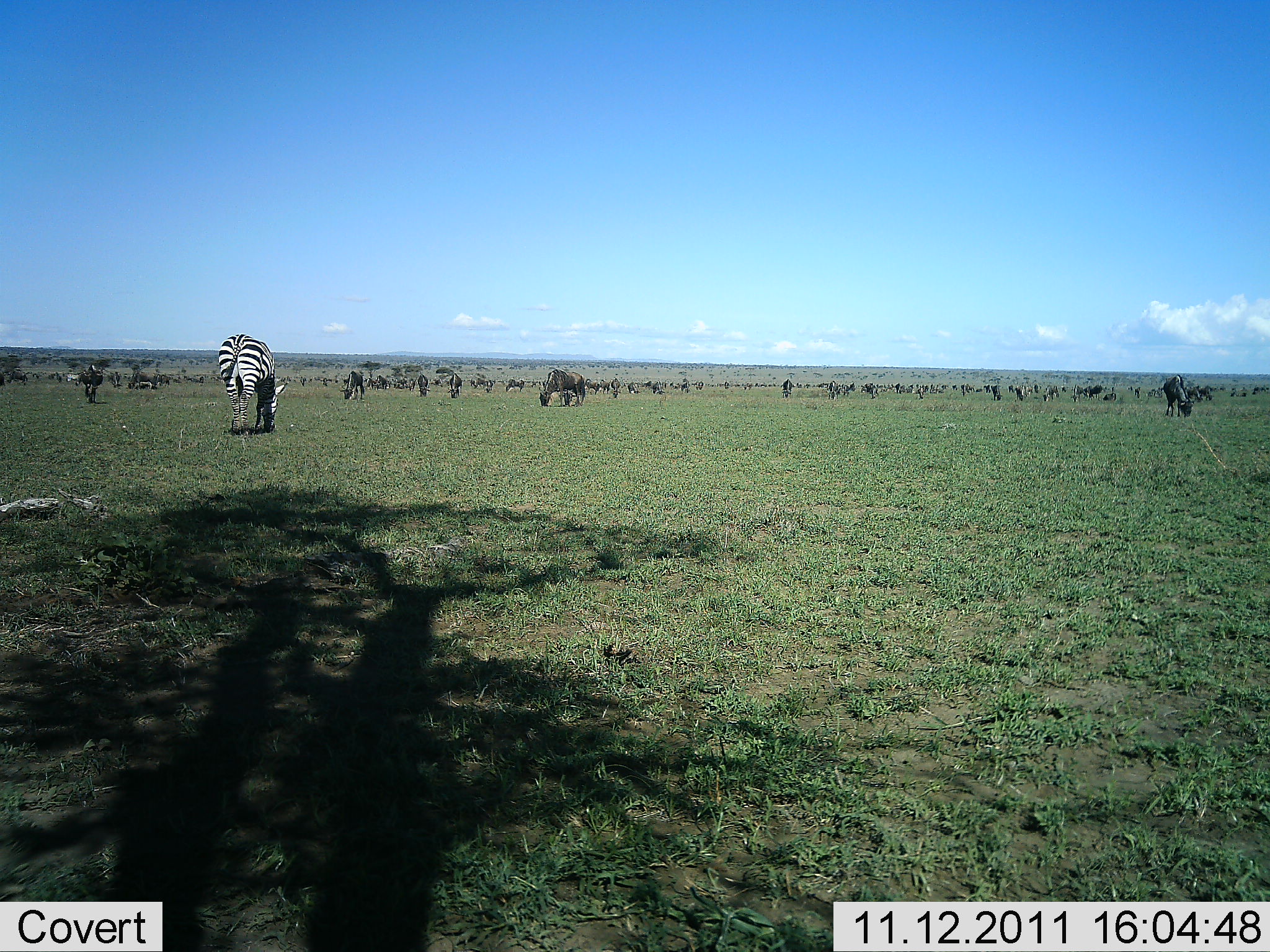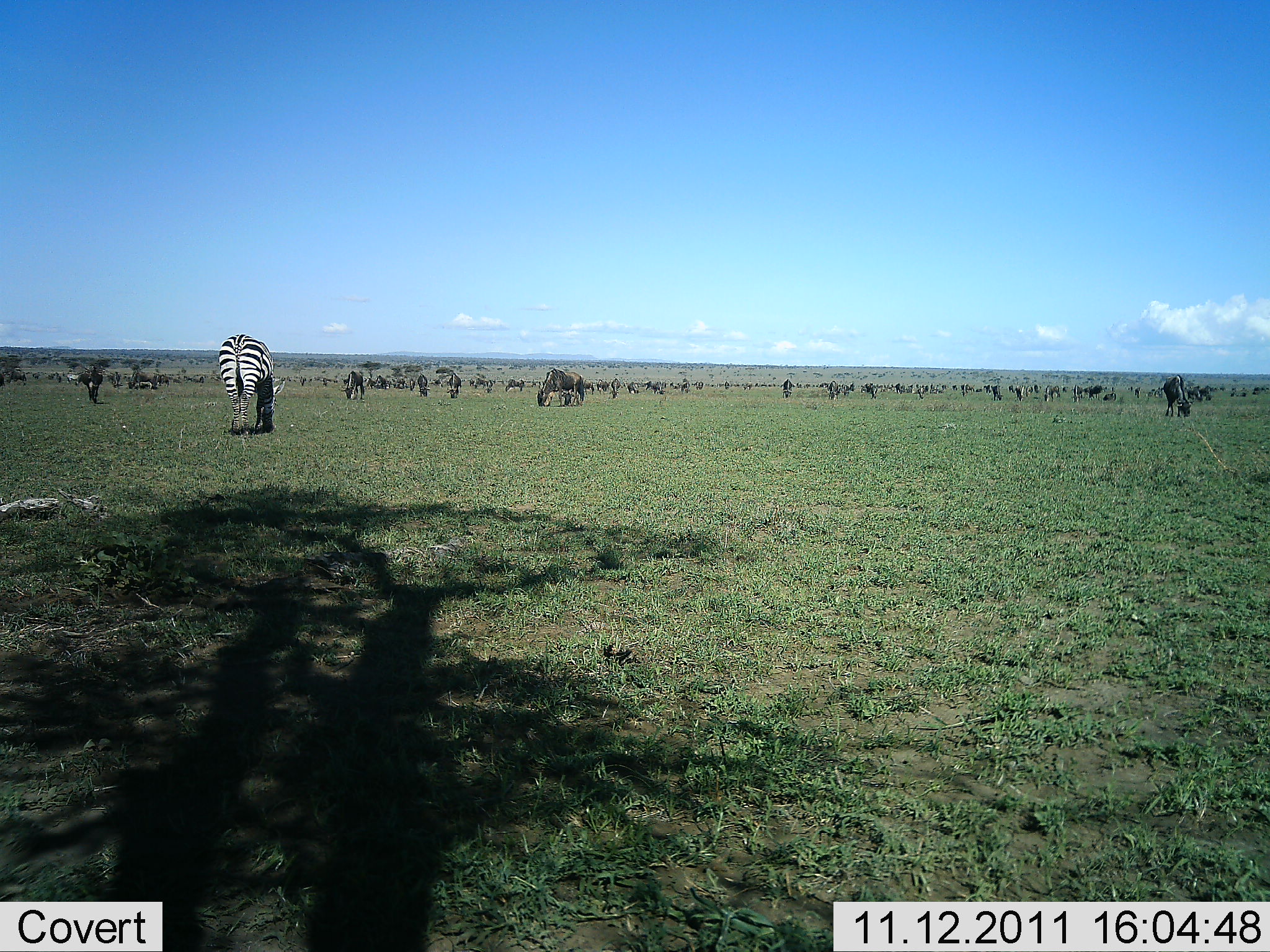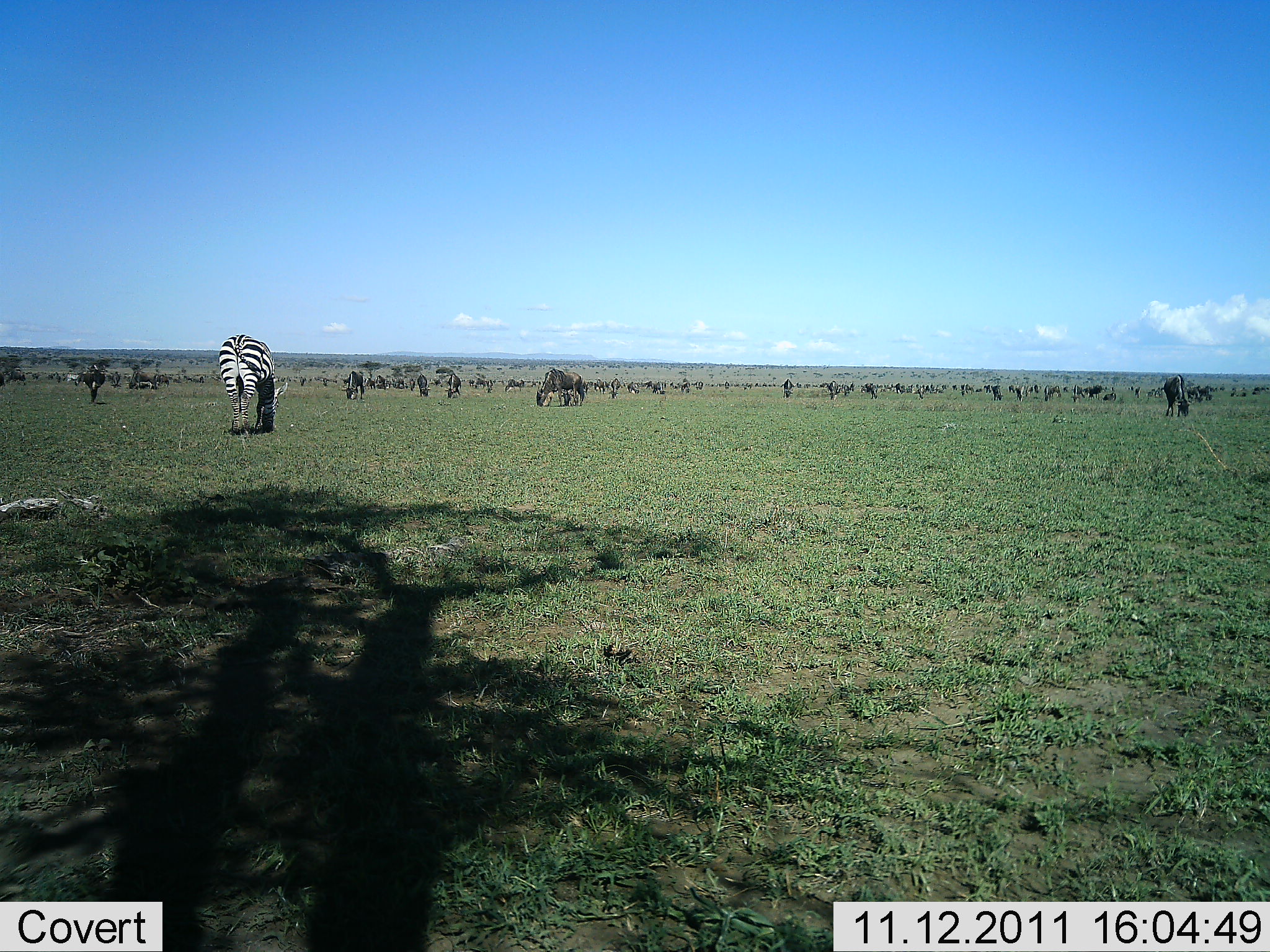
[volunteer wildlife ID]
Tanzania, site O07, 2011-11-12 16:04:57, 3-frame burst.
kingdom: Animalia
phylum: Chordata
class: Mammalia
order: Artiodactyla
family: Bovidae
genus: Connochaetes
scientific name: Connochaetes taurinus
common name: blue wildebeest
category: wildebeest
Wildebeest (blue wildebeest) (Connochaetes taurinus), count 11-50. Behavior (volunteer vote fractions): standing 27%, resting 0%, moving 18%, interacting 9%. Young present (vote fraction): 0%. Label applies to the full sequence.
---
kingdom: Animalia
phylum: Chordata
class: Mammalia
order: Perissodactyla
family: Equidae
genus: Equus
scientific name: Equus quagga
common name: plains zebra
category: zebra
Zebra (plains zebra) (Equus quagga), count 1. Behavior (volunteer vote fractions): standing 25%, resting 0%, moving 0%, interacting 6%. Young present (vote fraction): 0%. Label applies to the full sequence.